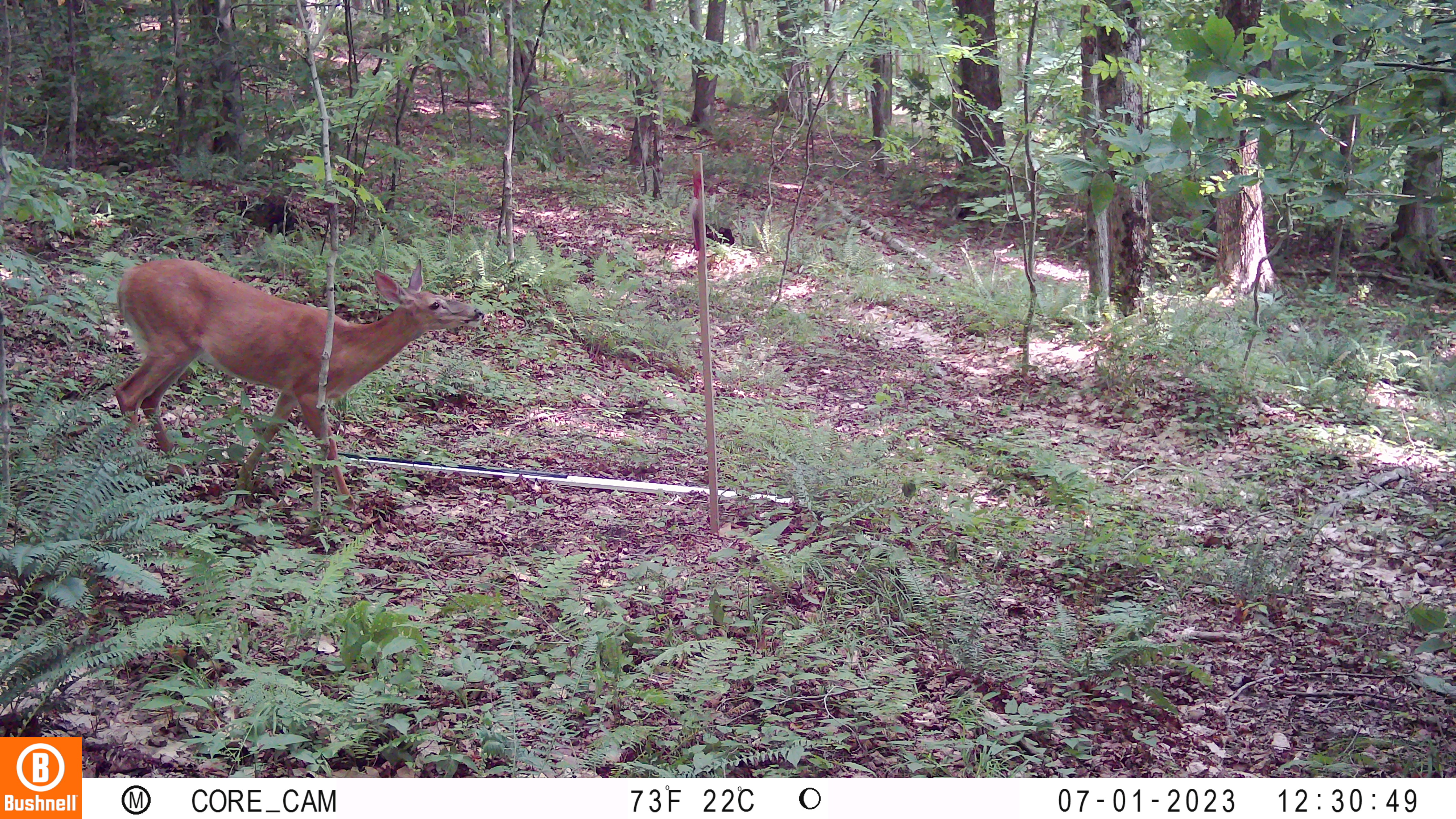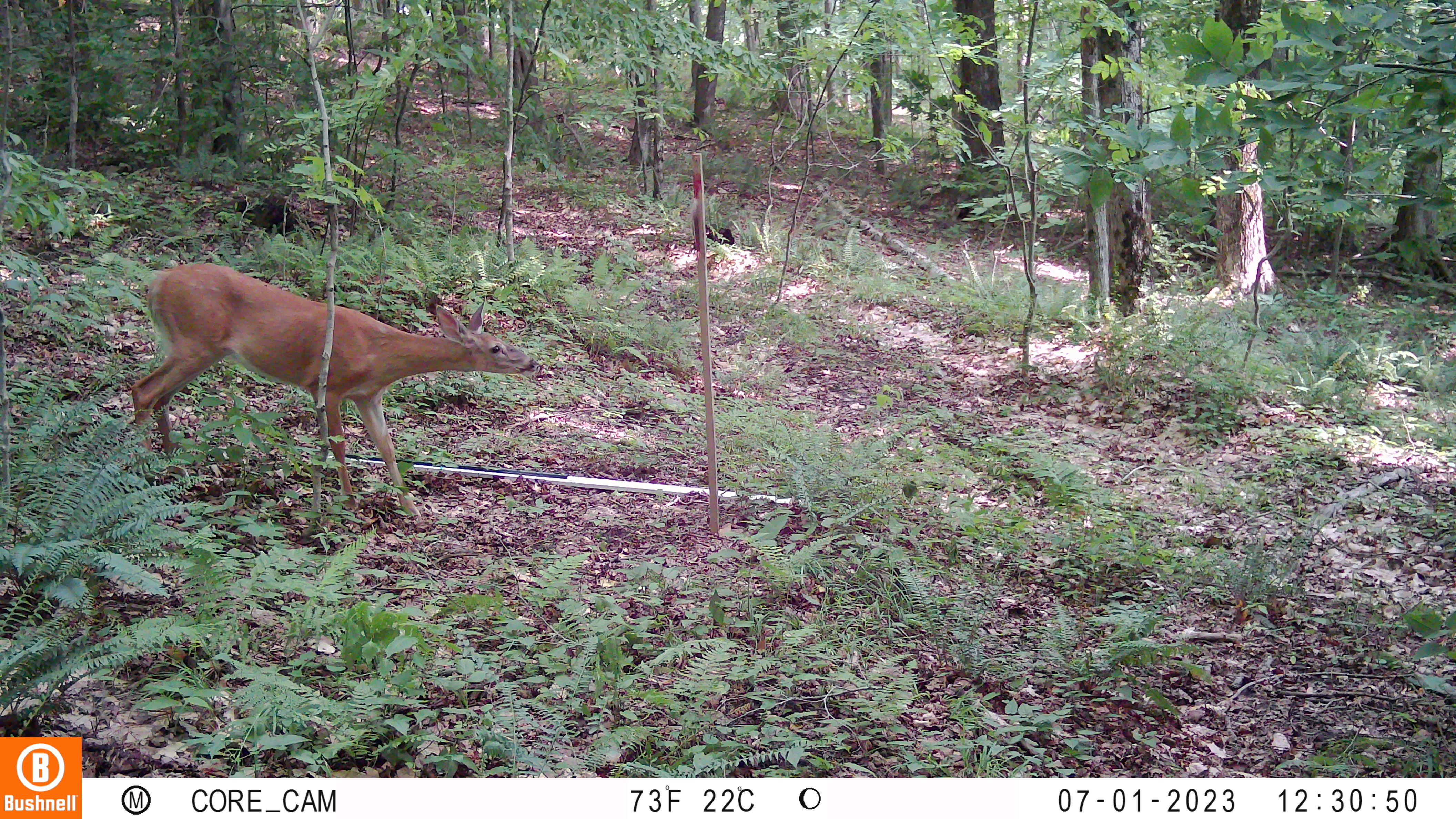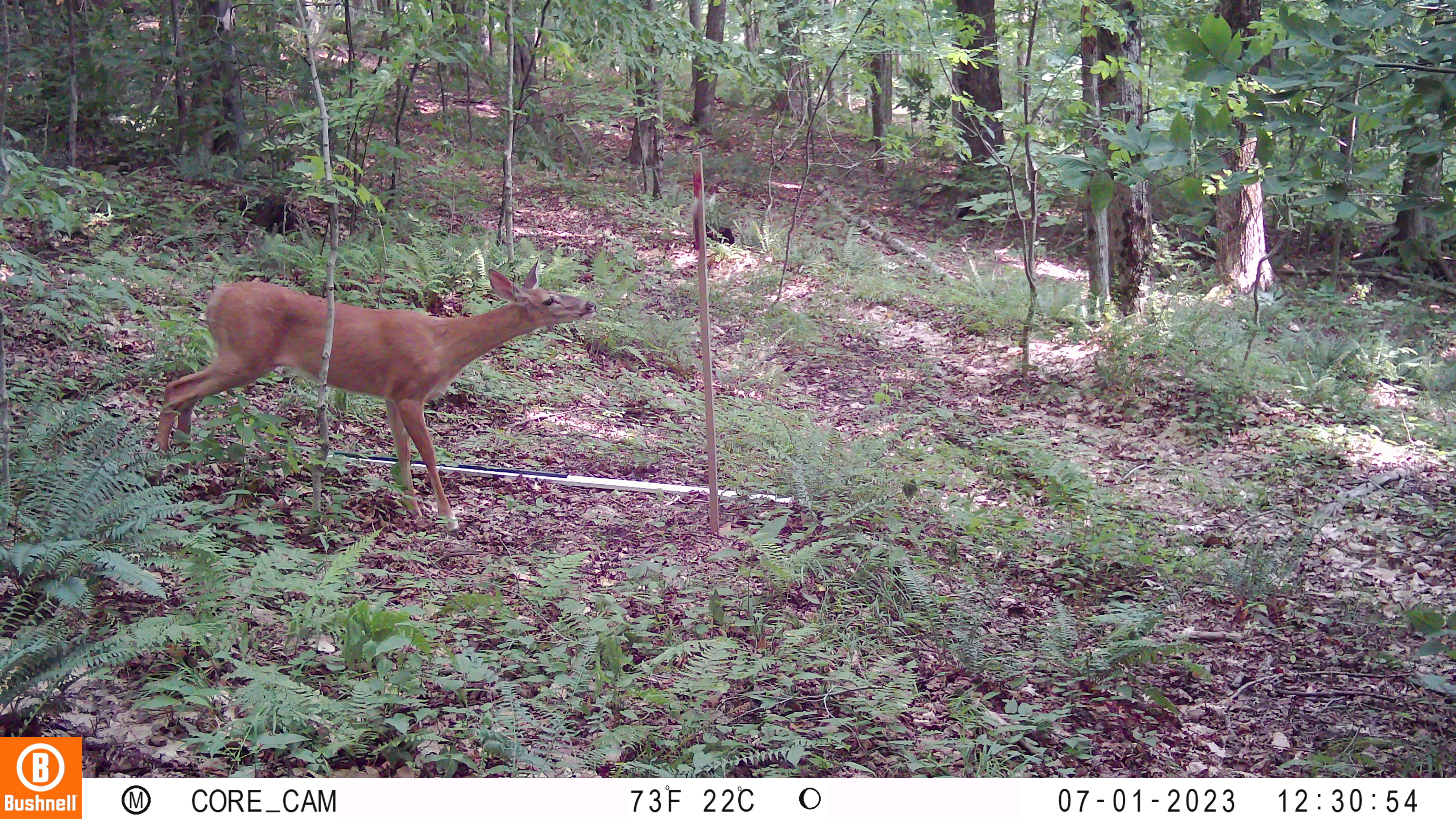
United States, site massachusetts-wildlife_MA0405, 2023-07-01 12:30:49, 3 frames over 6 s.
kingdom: Animalia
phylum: Chordata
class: Mammalia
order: Artiodactyla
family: Cervidae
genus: Odocoileus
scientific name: Odocoileus virginianus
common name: white-tailed deer